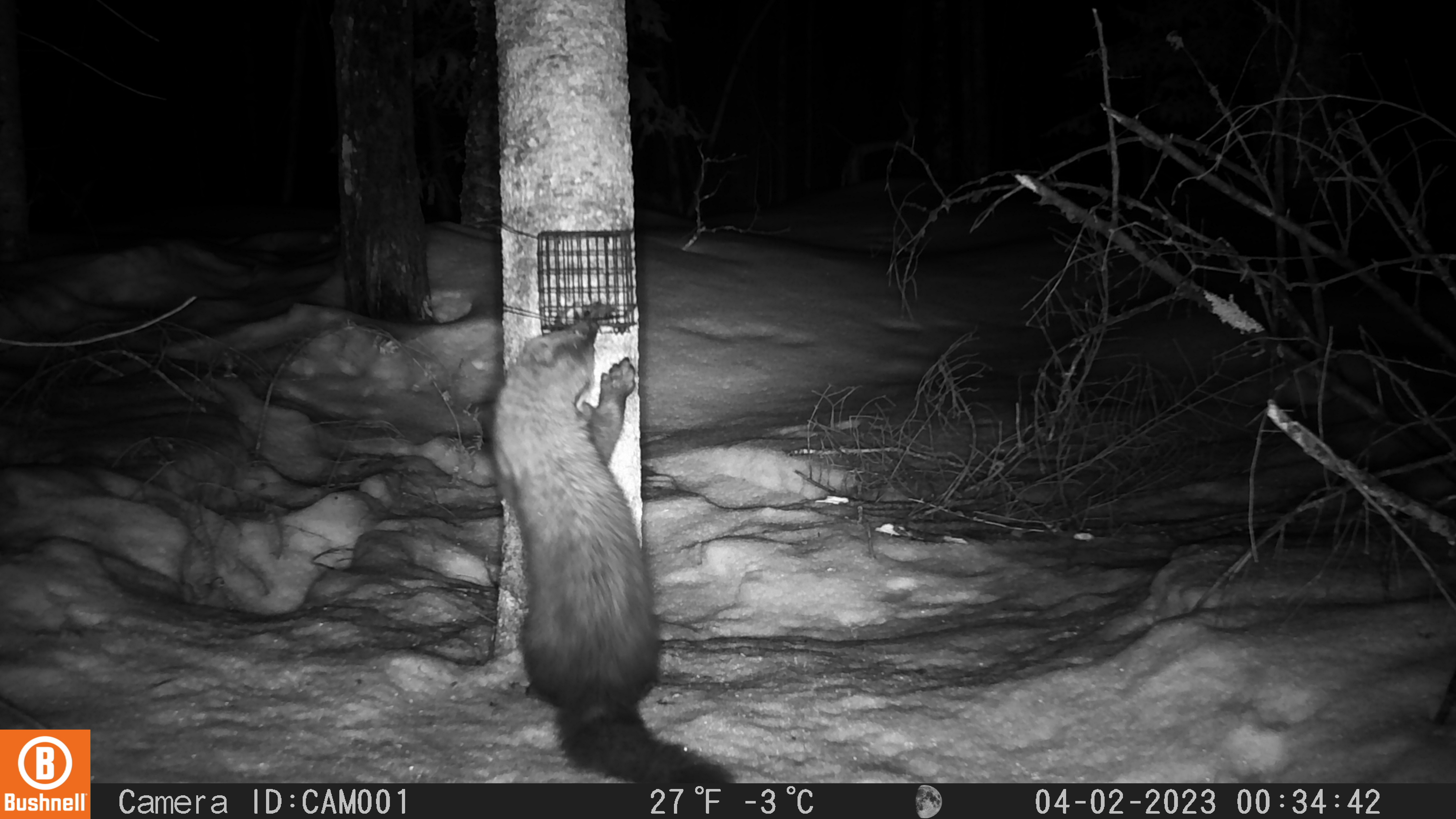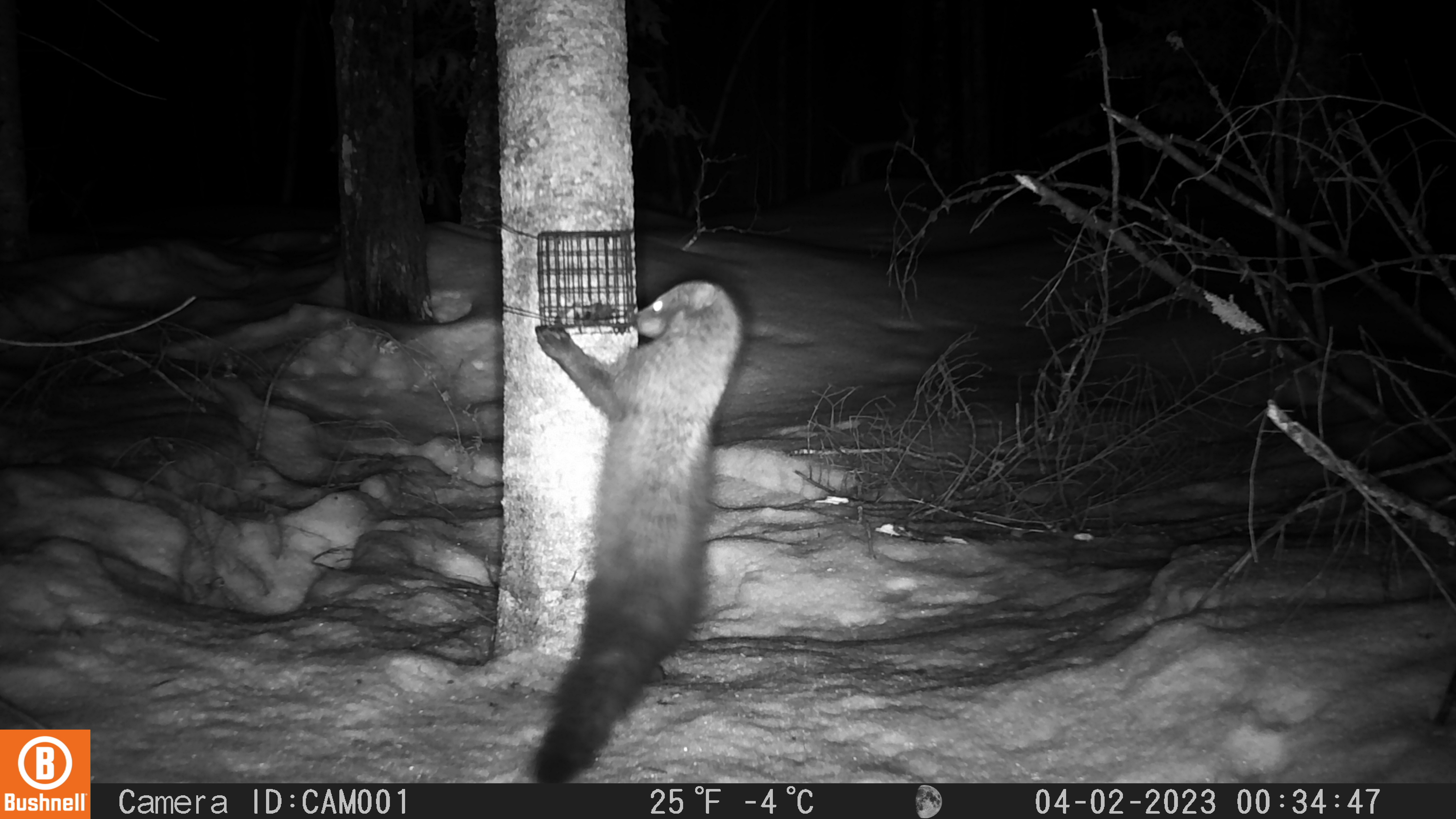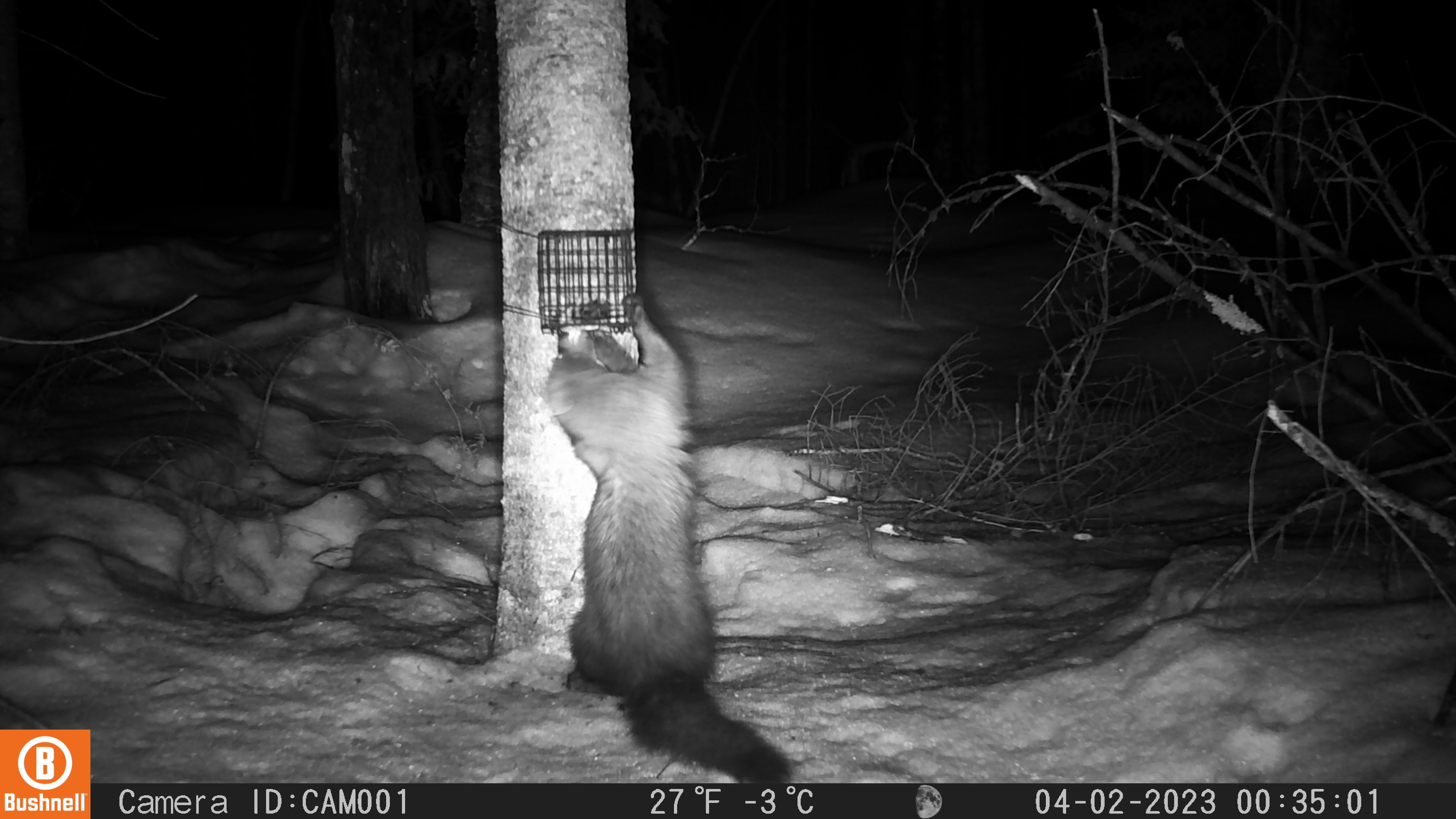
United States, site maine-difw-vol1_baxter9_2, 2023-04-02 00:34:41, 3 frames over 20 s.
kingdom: Animalia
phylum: Chordata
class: Mammalia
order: Carnivora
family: Mustelidae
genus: Pekania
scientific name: Pekania pennanti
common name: fisher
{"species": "fisher (Pekania pennanti)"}